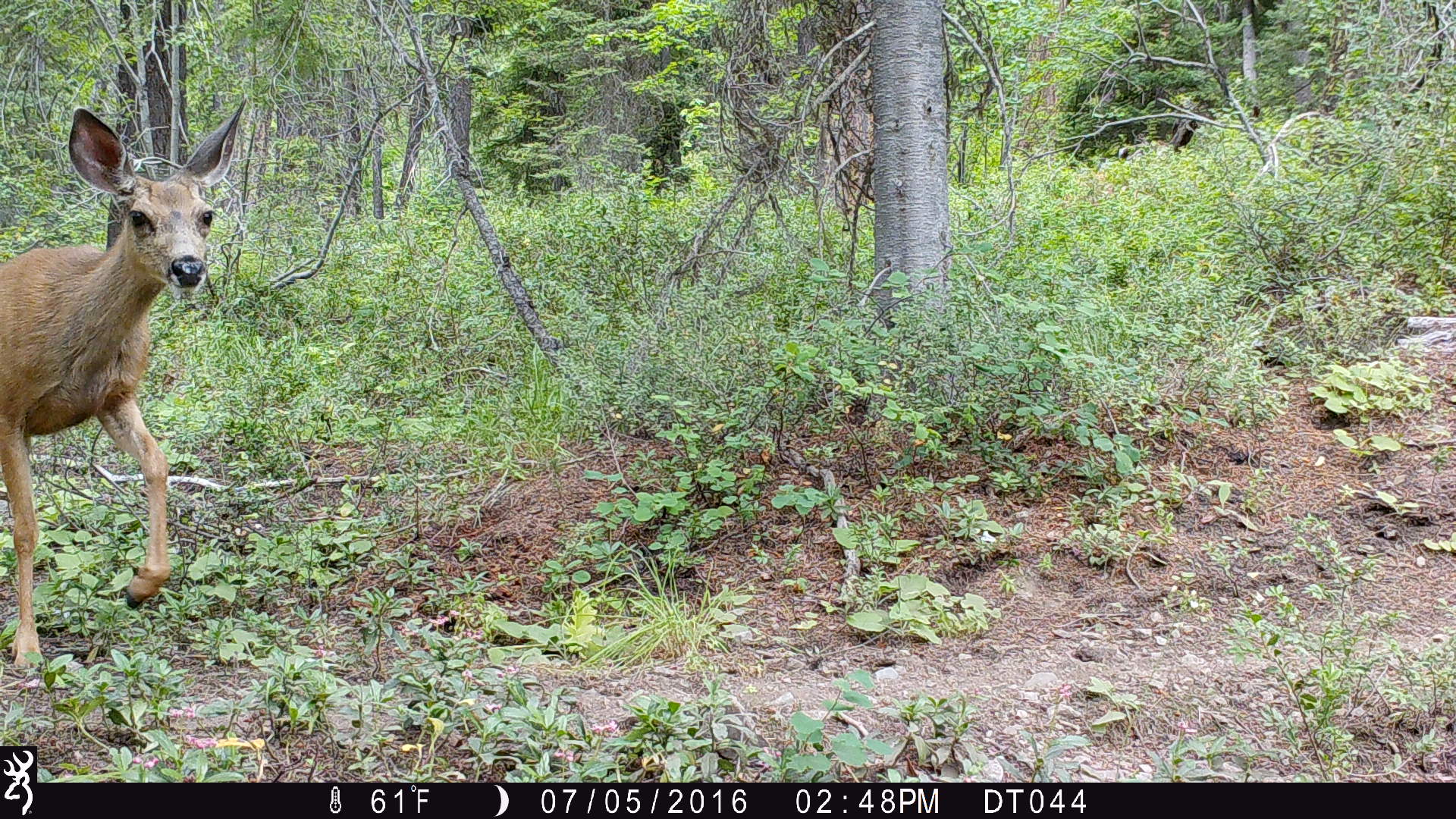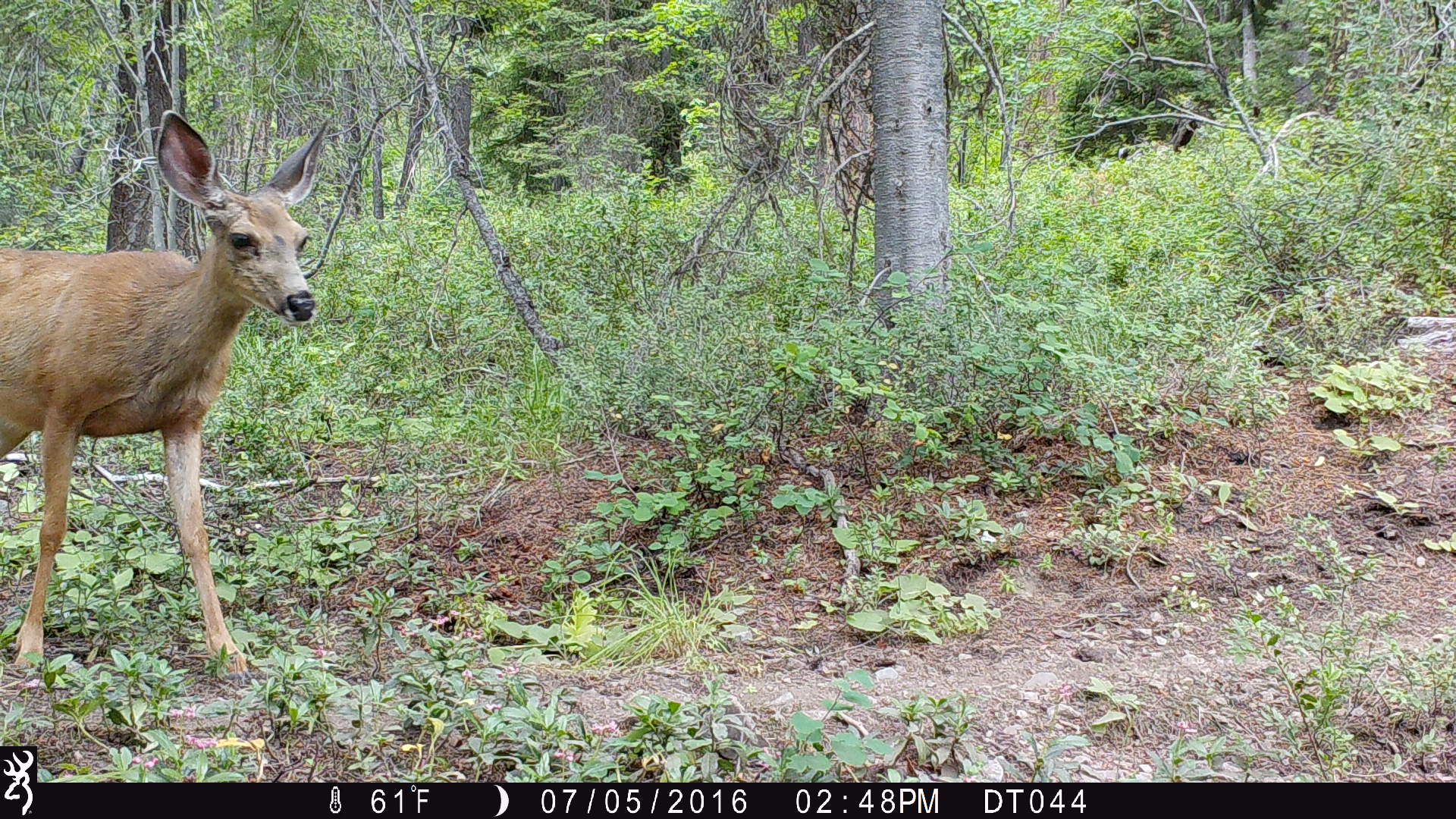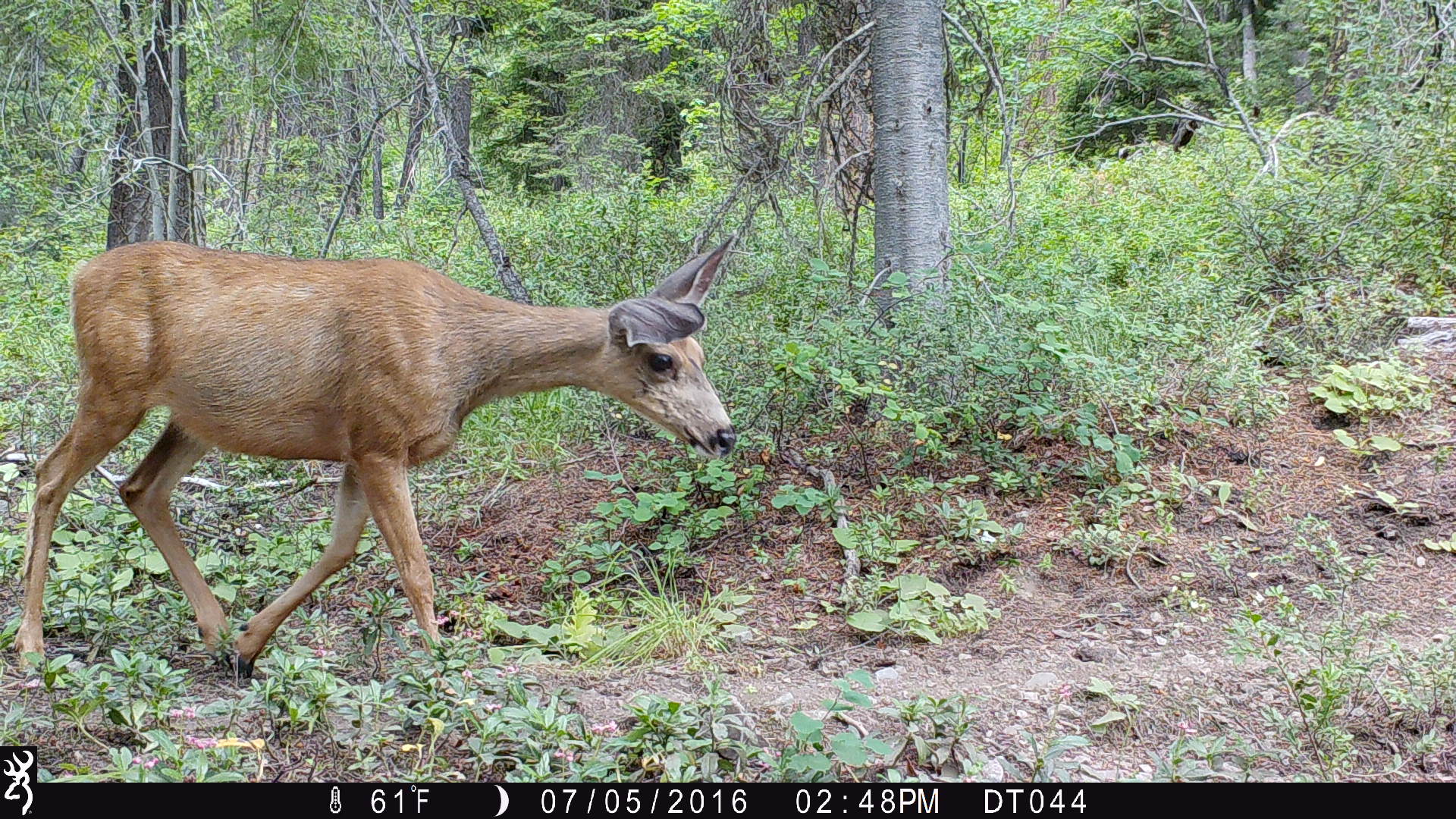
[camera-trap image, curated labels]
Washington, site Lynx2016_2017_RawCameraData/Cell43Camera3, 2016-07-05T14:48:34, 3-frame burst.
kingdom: Animalia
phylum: Chordata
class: Mammalia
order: Artiodactyla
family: Cervidae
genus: Odocoileus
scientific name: Odocoileus hemionus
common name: mule deer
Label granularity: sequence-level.